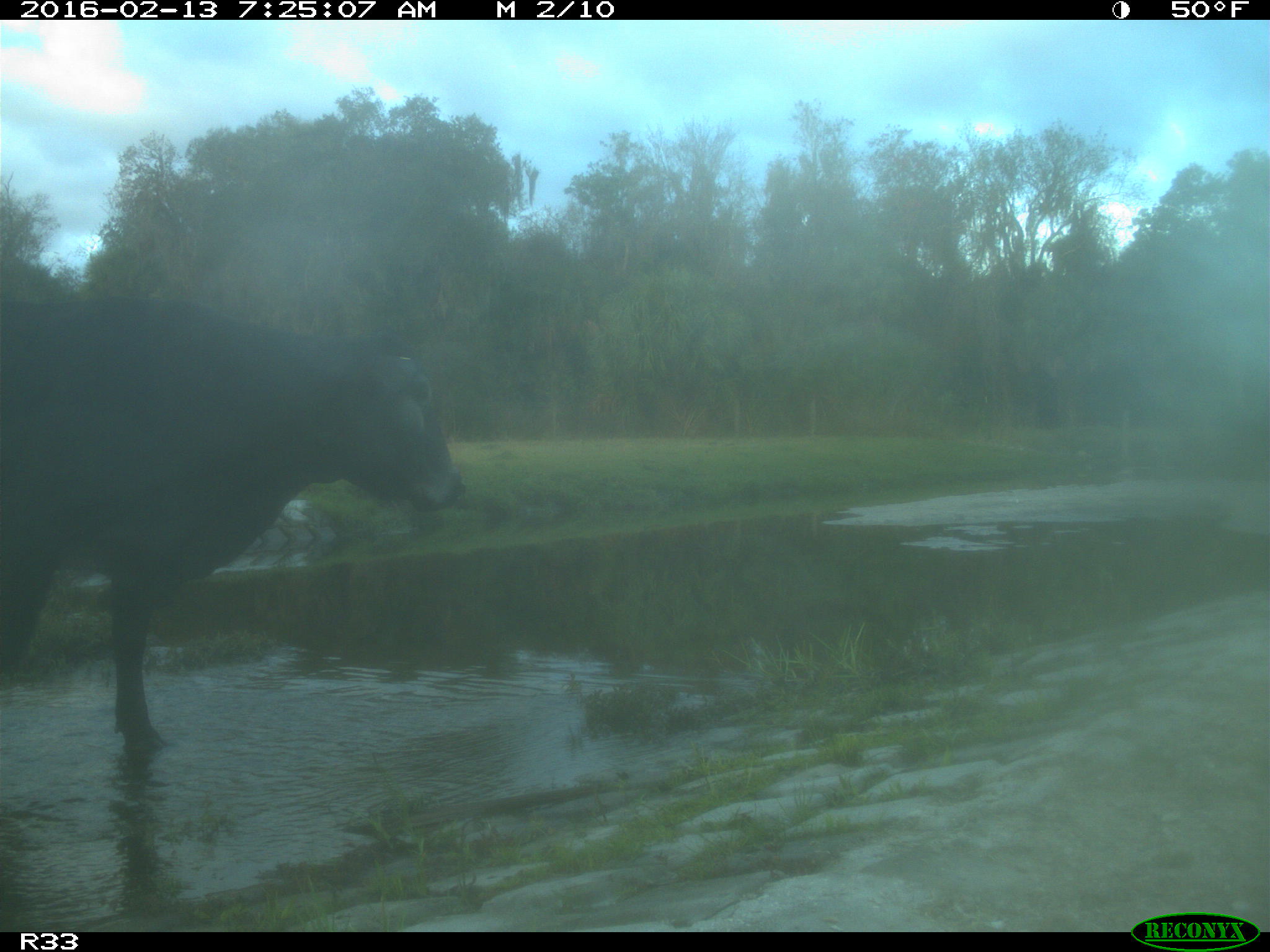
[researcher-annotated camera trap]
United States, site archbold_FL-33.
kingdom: Animalia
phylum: Chordata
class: Mammalia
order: Artiodactyla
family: Bovidae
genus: Bos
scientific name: Bos taurus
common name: domestic cow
Bos taurus (domestic cow).